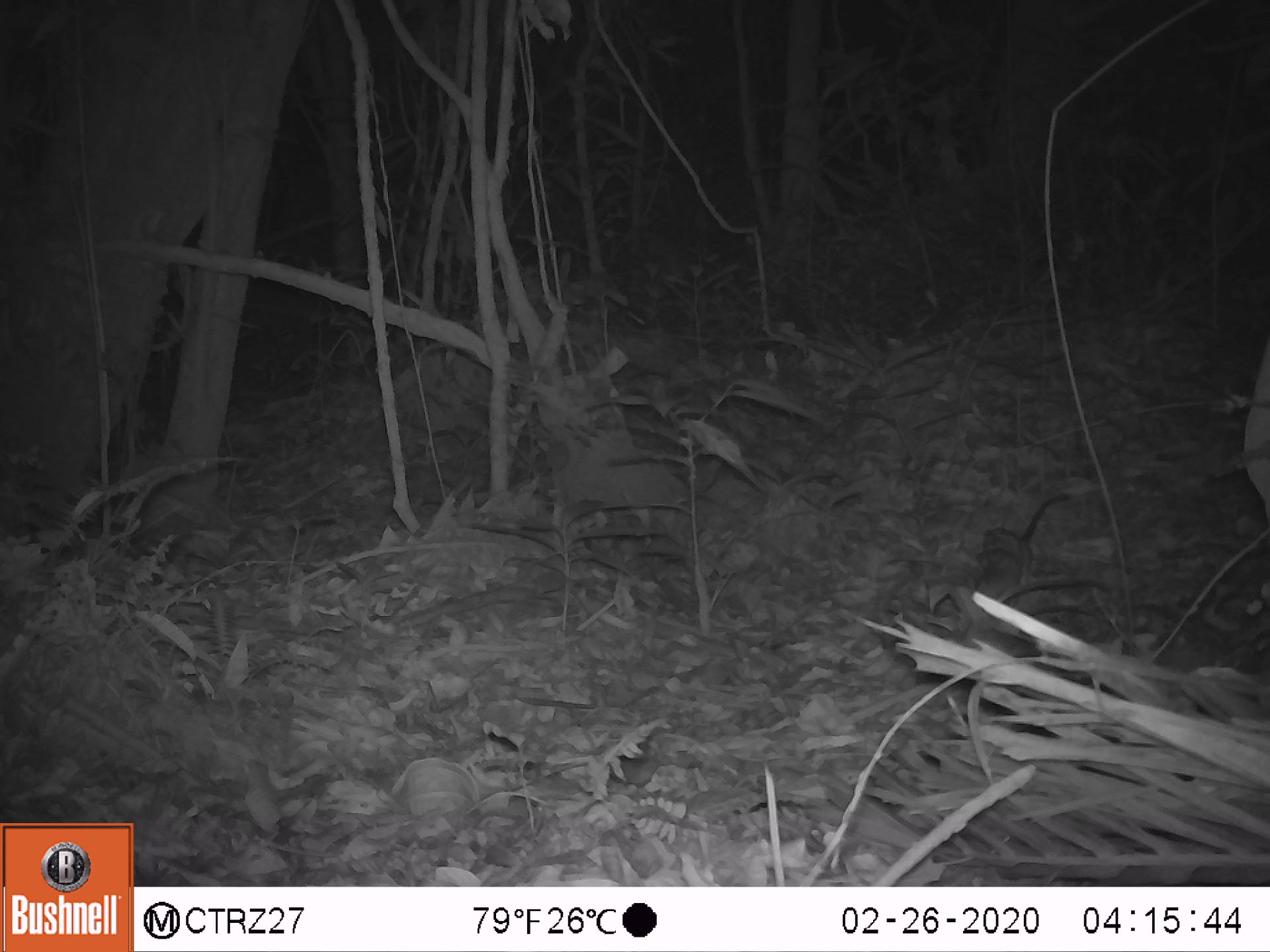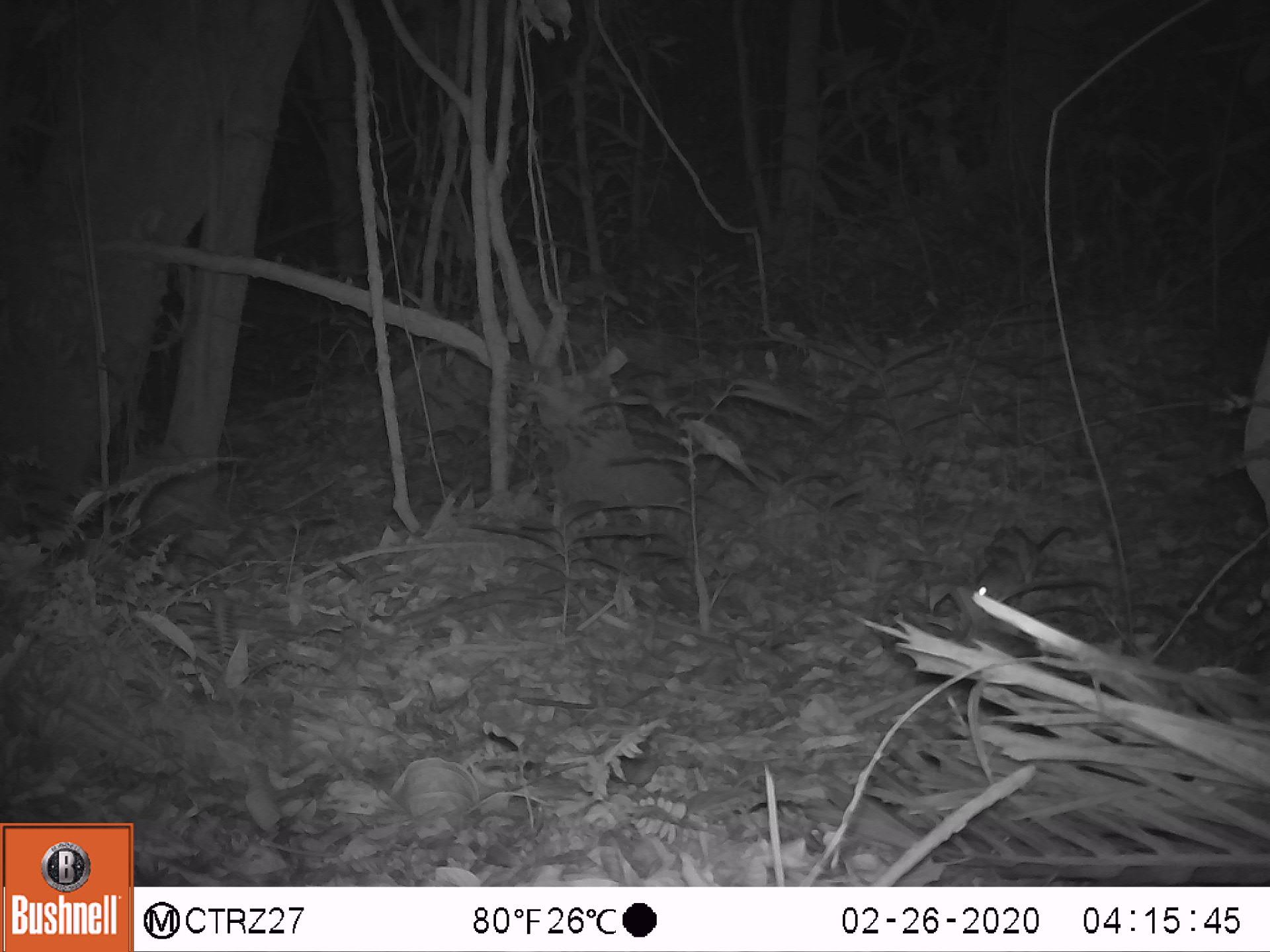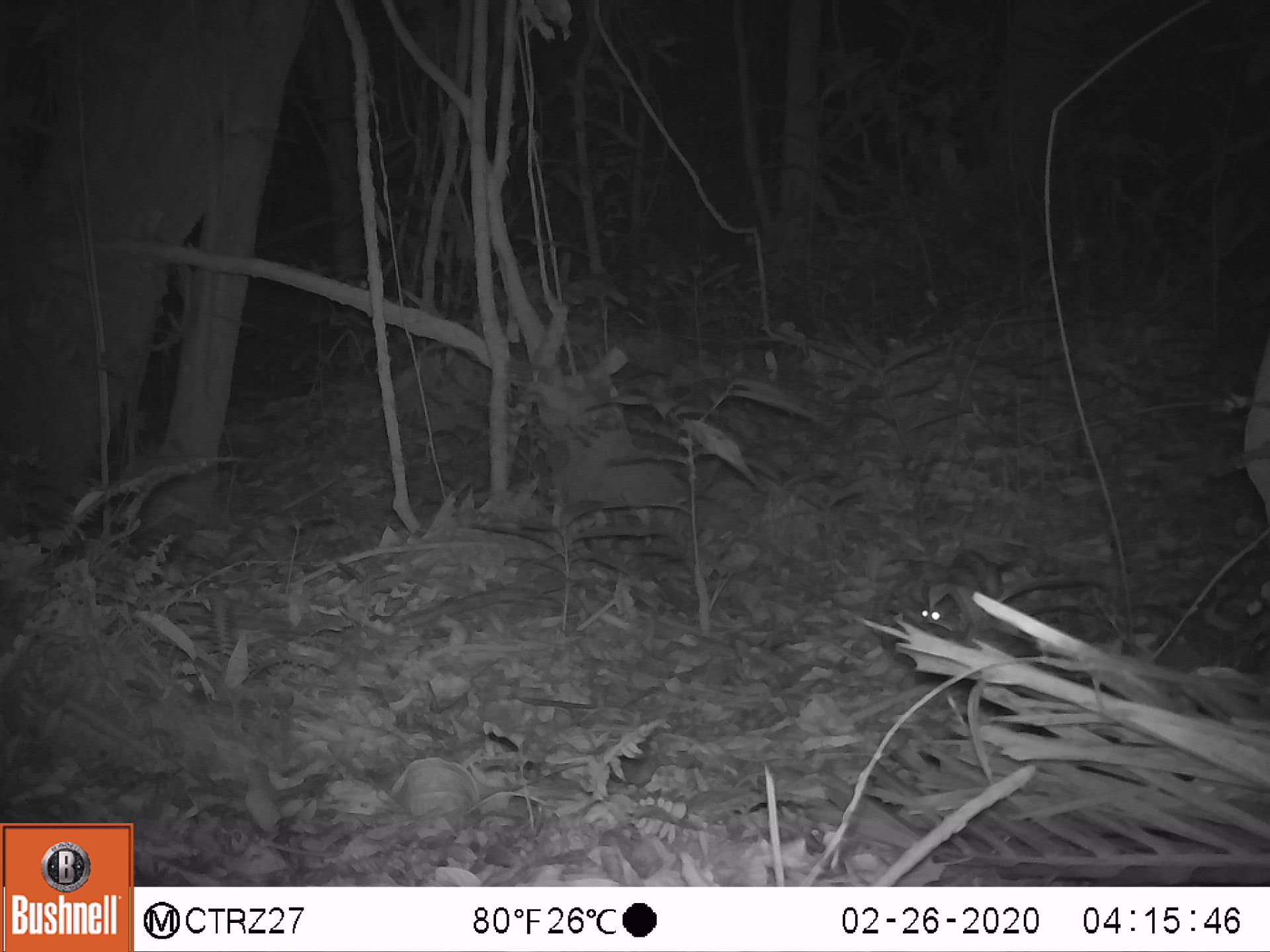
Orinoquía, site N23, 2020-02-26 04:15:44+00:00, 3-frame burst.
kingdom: Animalia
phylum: Chordata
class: Mammalia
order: Rodentia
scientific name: Rodentia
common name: rodent